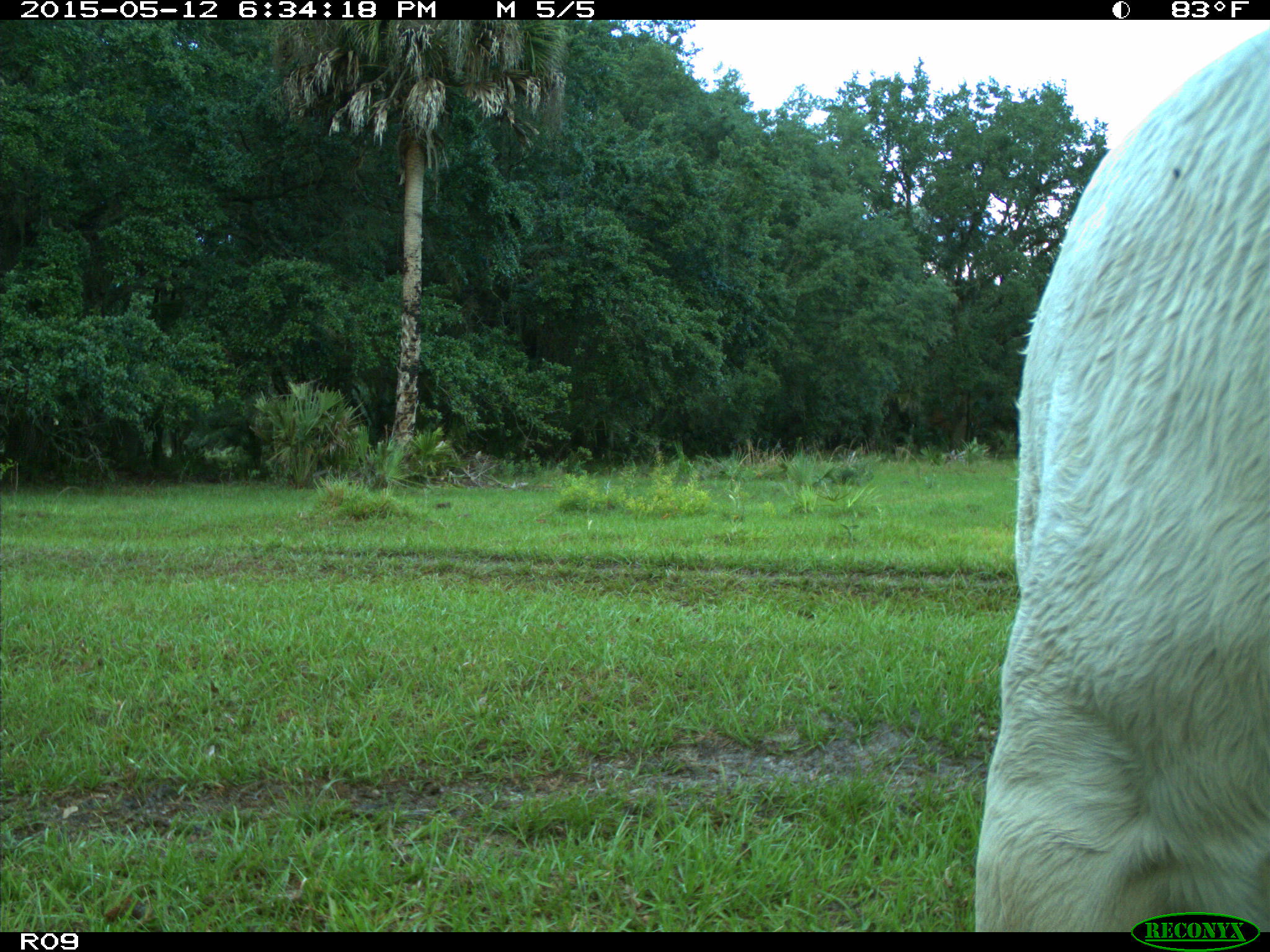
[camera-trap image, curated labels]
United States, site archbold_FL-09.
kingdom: Animalia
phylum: Chordata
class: Mammalia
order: Artiodactyla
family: Bovidae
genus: Bos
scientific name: Bos taurus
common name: domestic cow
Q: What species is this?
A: Bos taurus (domestic cow).